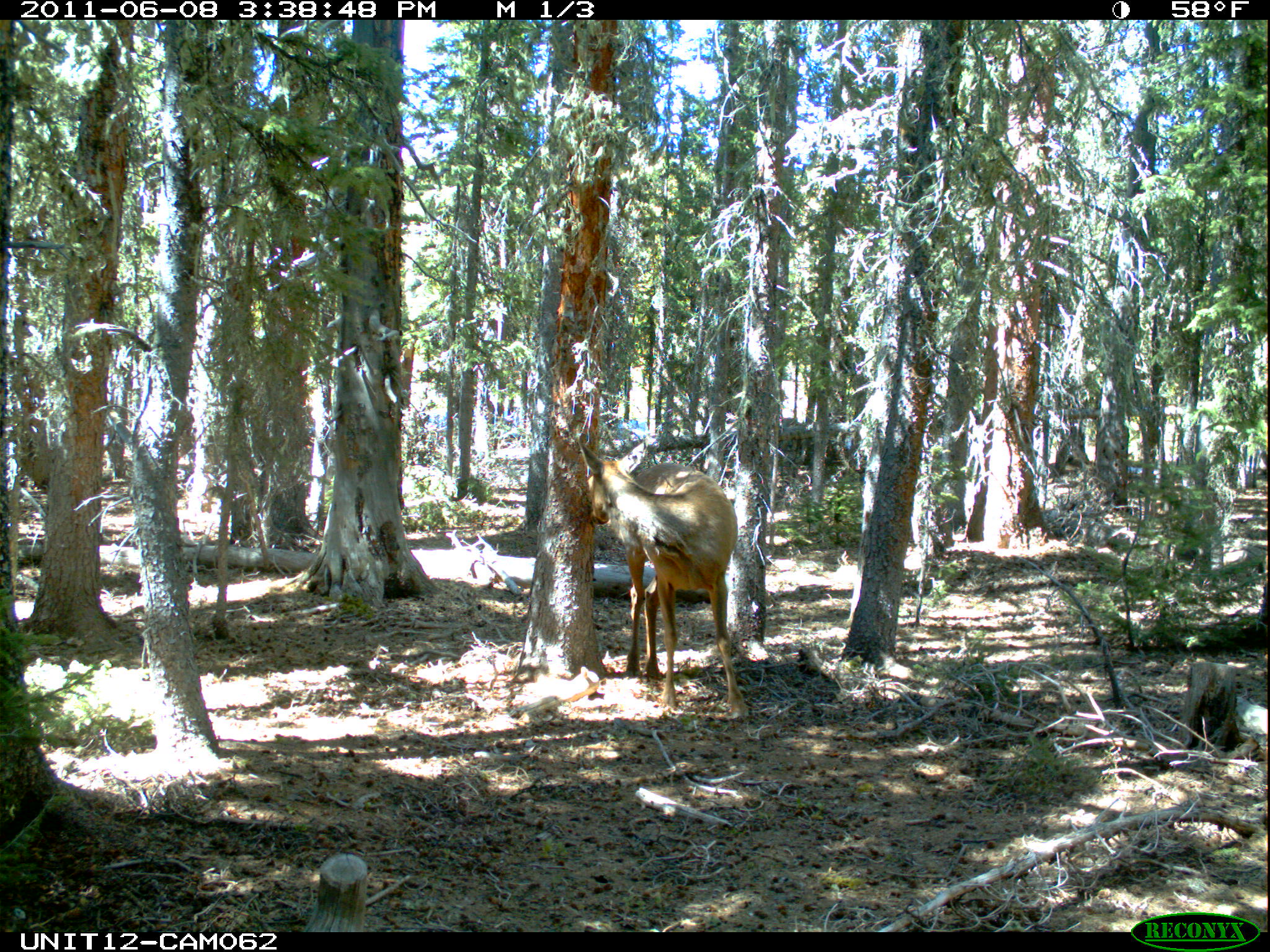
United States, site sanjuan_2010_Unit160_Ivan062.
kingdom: Animalia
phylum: Chordata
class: Mammalia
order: Artiodactyla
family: Cervidae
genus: Cervus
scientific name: Cervus elaphus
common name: red deer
Cervus elaphus (red deer).